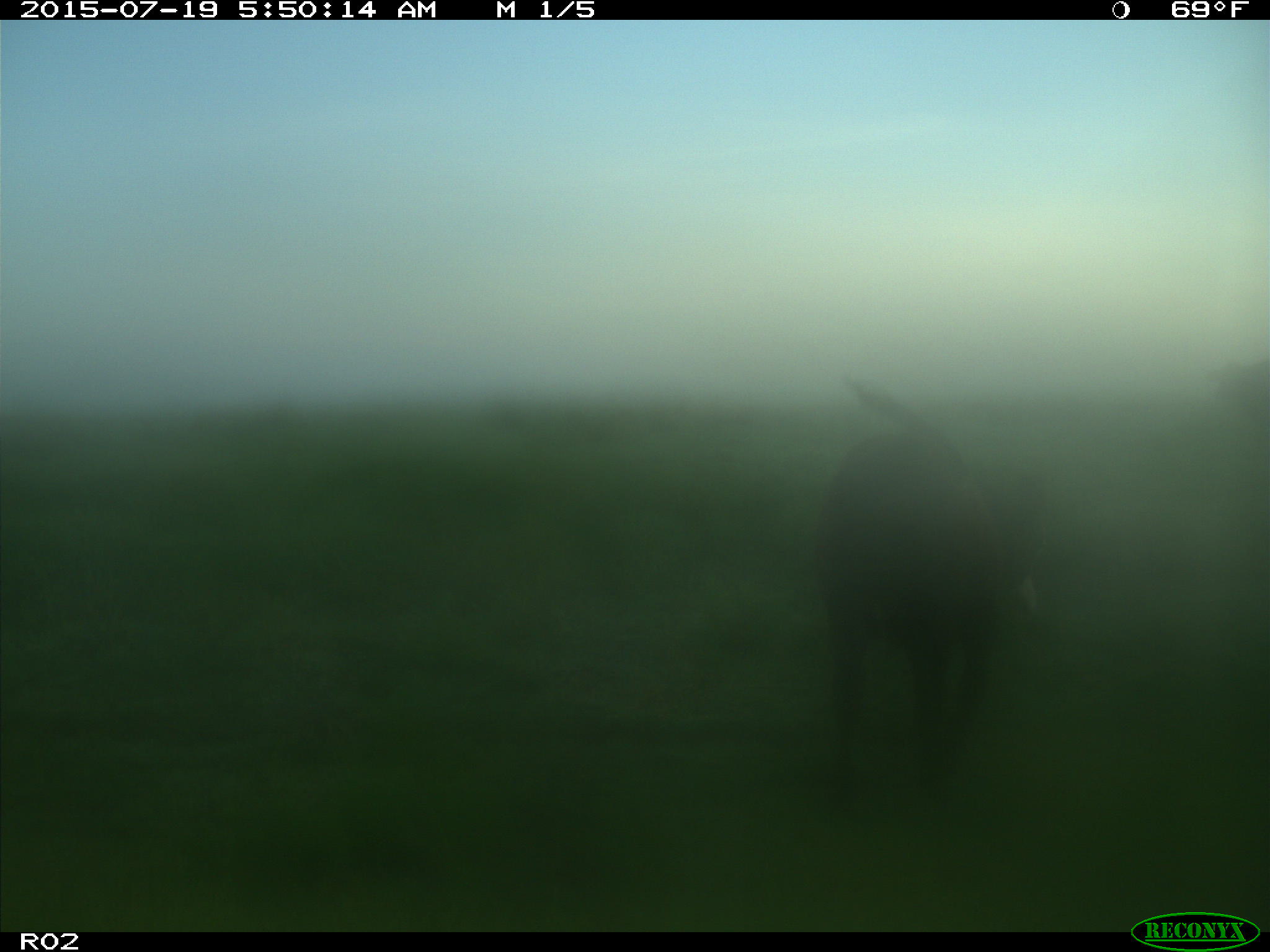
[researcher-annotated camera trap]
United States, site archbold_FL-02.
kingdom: Animalia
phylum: Chordata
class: Mammalia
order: Artiodactyla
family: Bovidae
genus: Bos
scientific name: Bos taurus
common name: domestic cow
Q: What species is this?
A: Bos taurus (domestic cow).